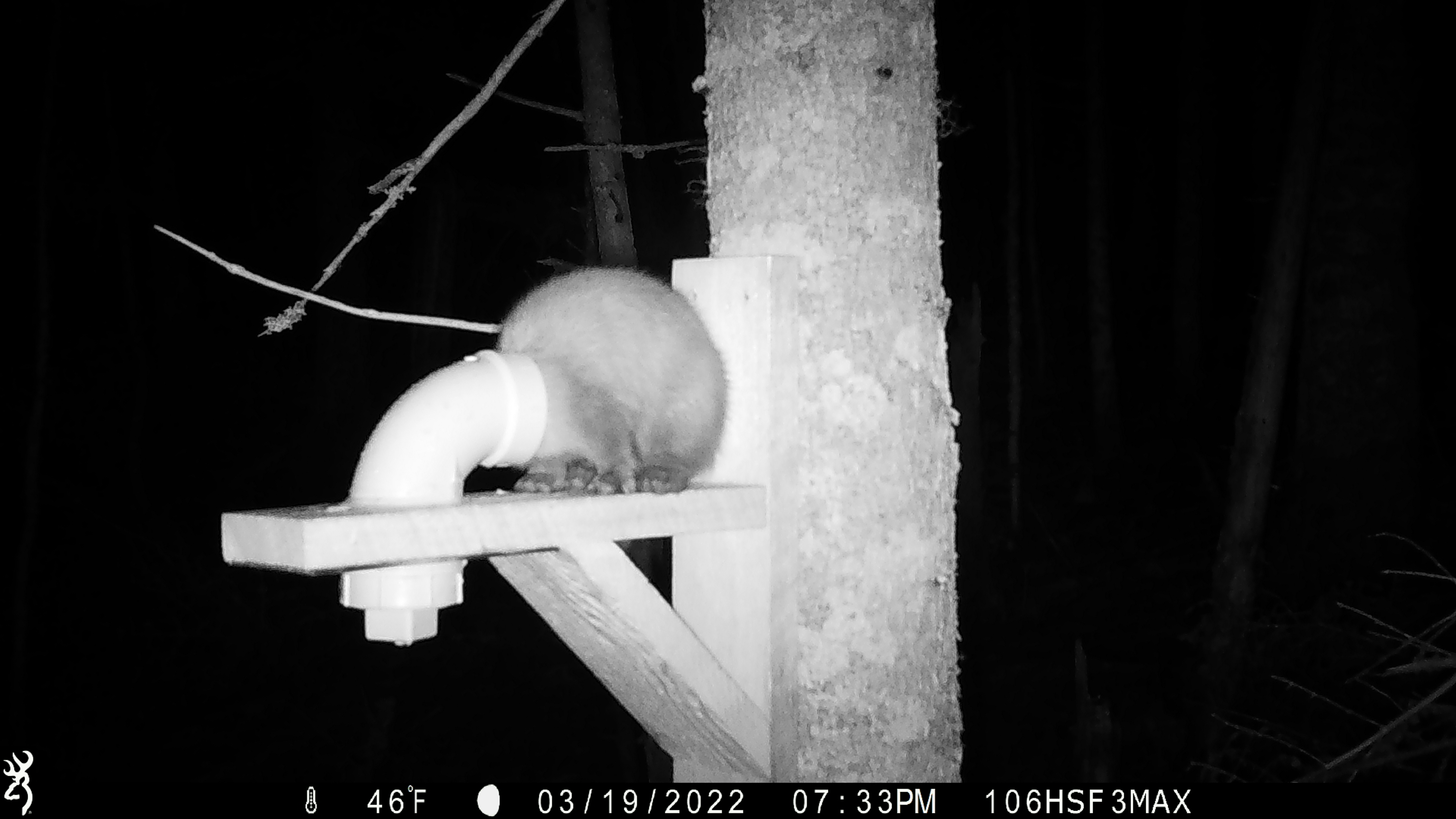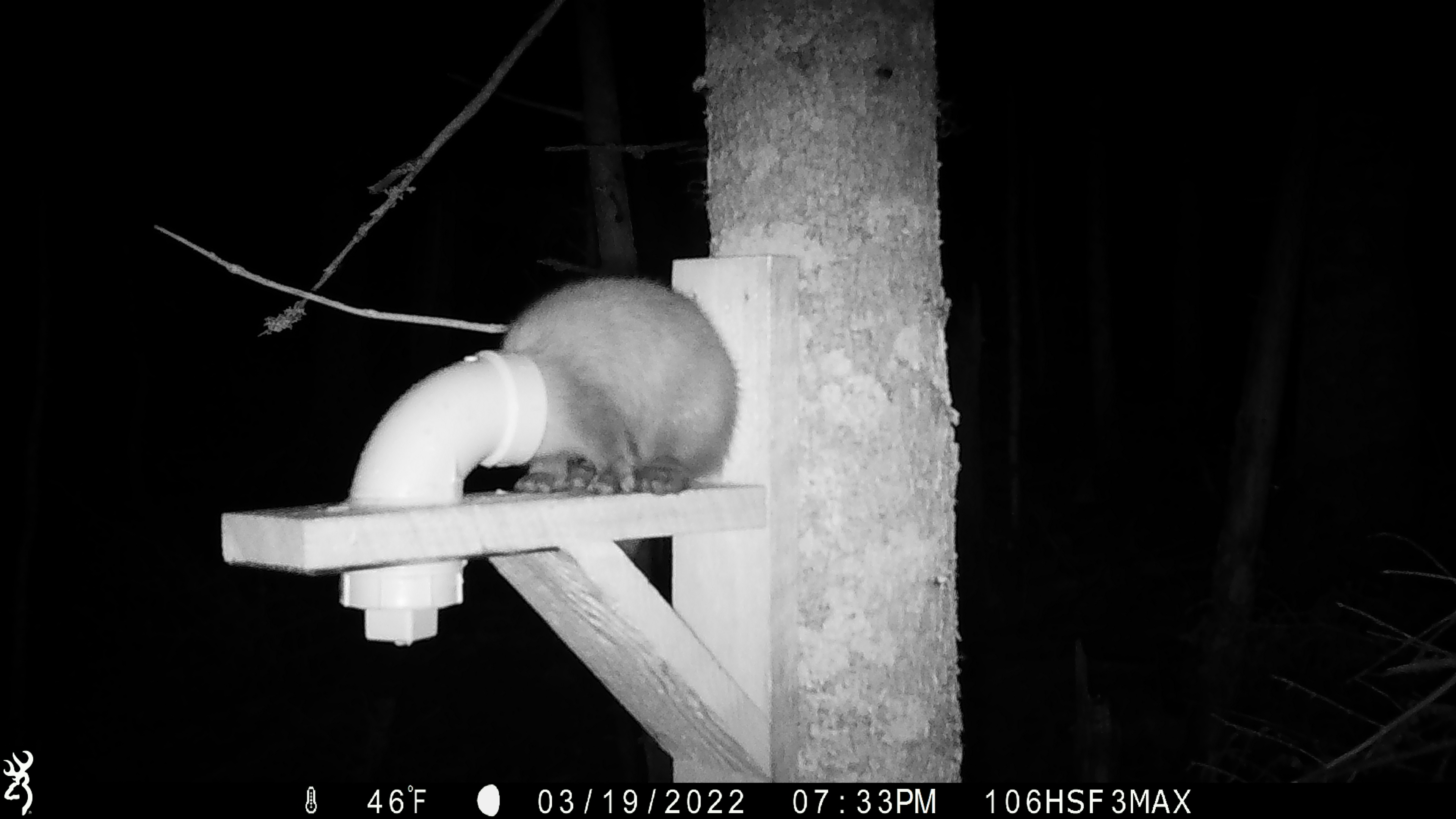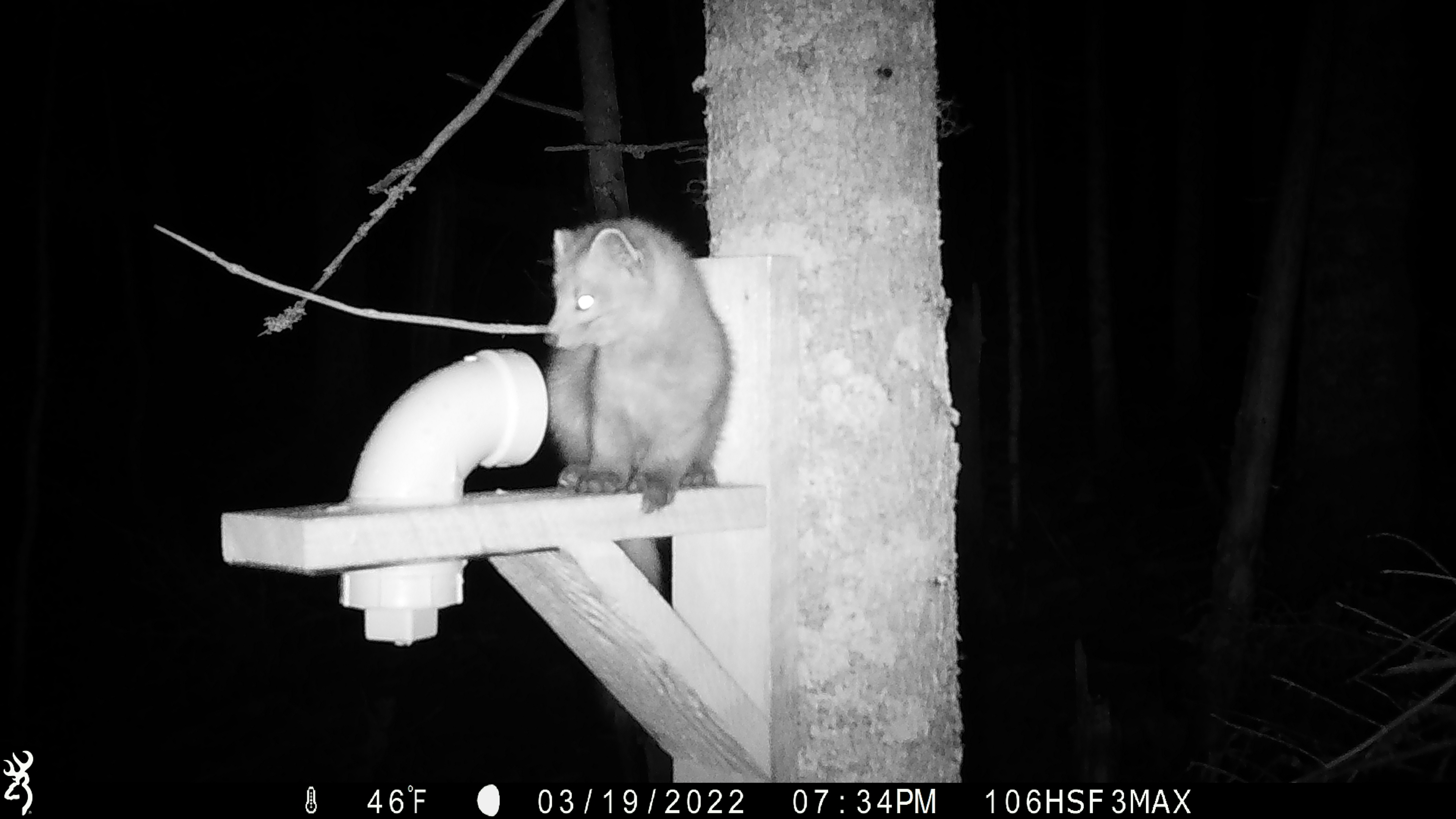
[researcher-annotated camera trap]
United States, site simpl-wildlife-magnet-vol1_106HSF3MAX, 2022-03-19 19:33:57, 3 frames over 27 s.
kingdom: Animalia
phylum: Chordata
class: Mammalia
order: Carnivora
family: Mustelidae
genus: Martes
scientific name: Martes americana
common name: american marten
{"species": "american marten (Martes americana)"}